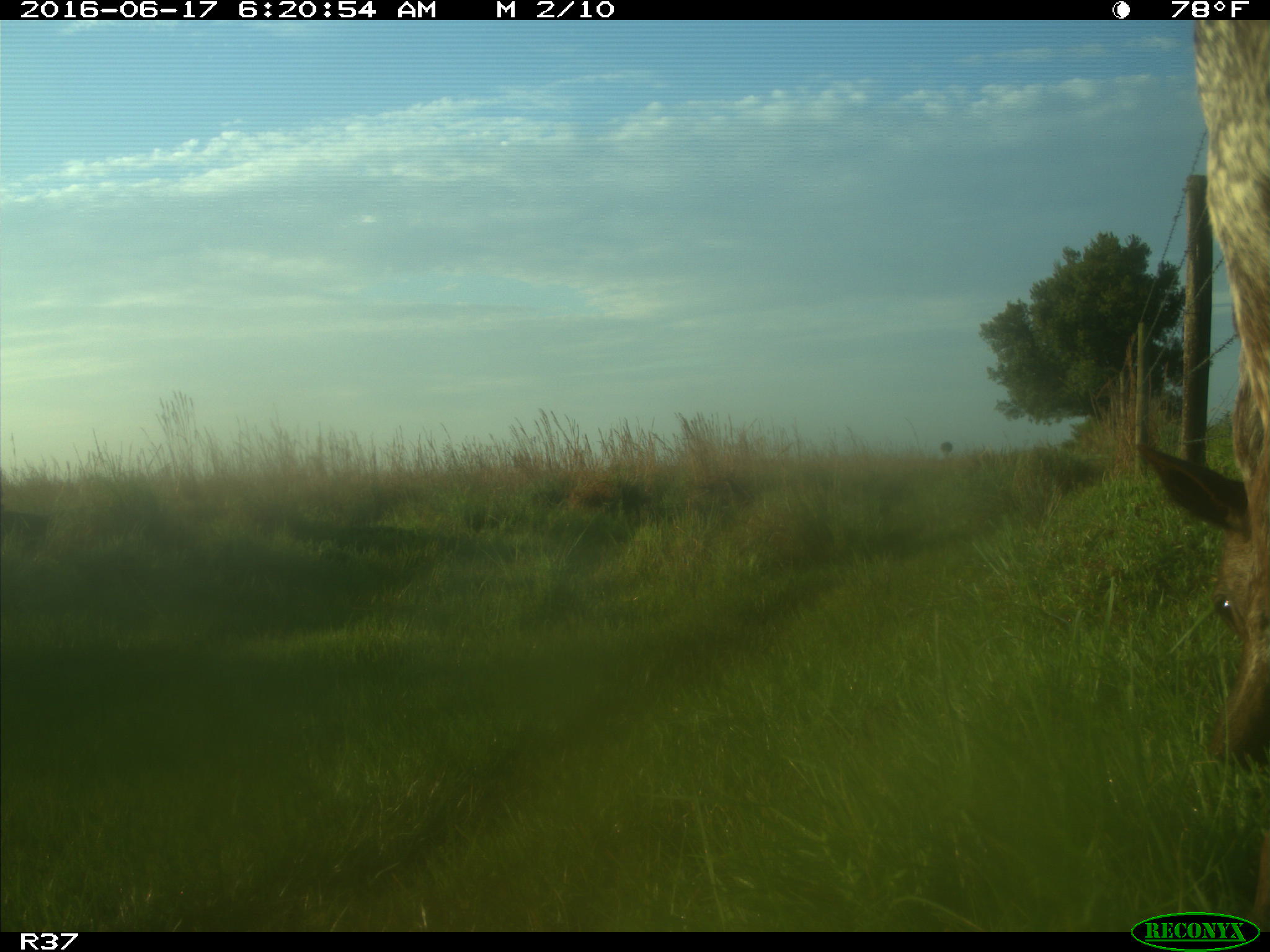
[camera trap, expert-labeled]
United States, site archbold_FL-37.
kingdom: Animalia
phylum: Chordata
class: Mammalia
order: Artiodactyla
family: Bovidae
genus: Bos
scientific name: Bos taurus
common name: domestic cow